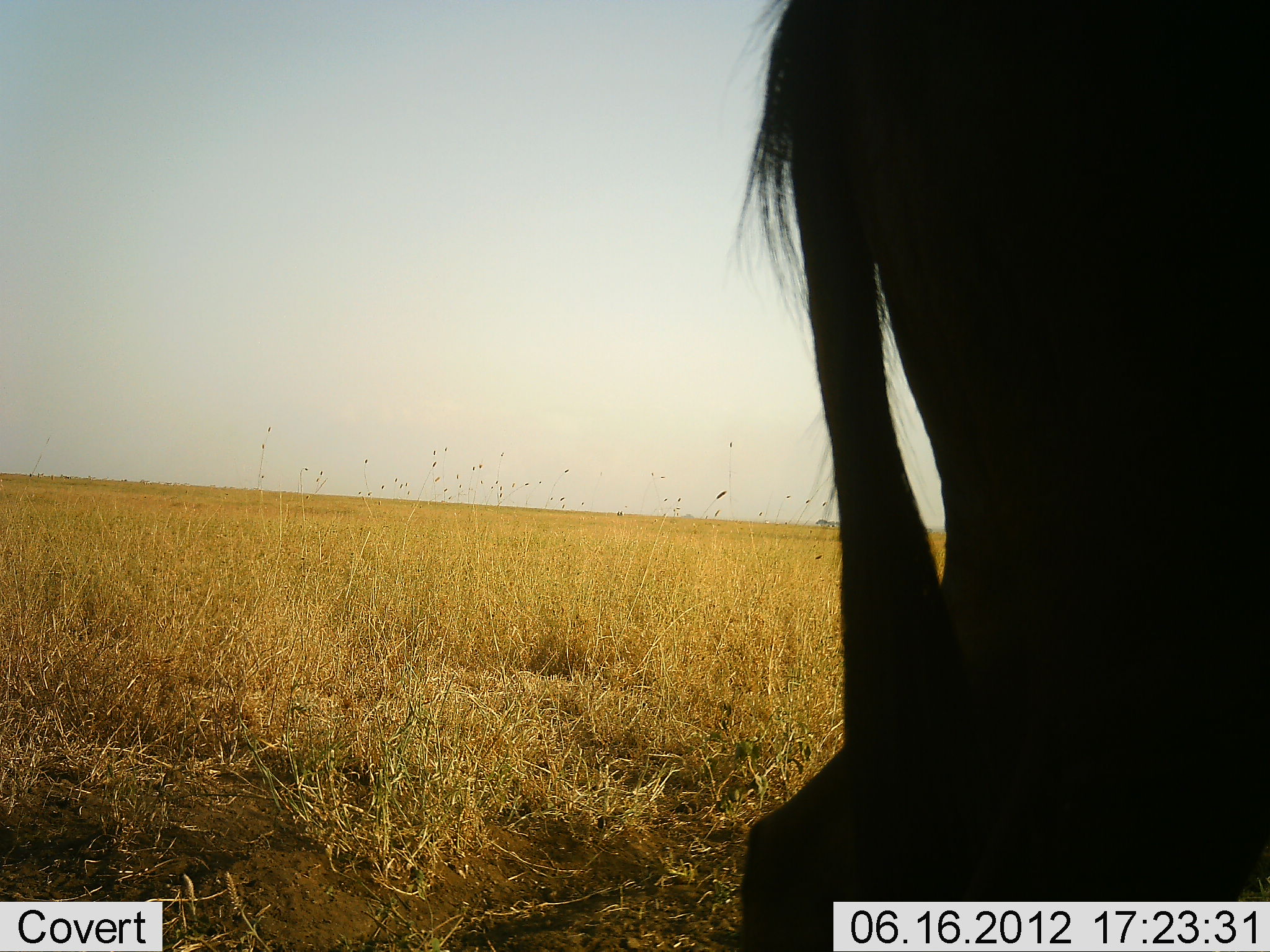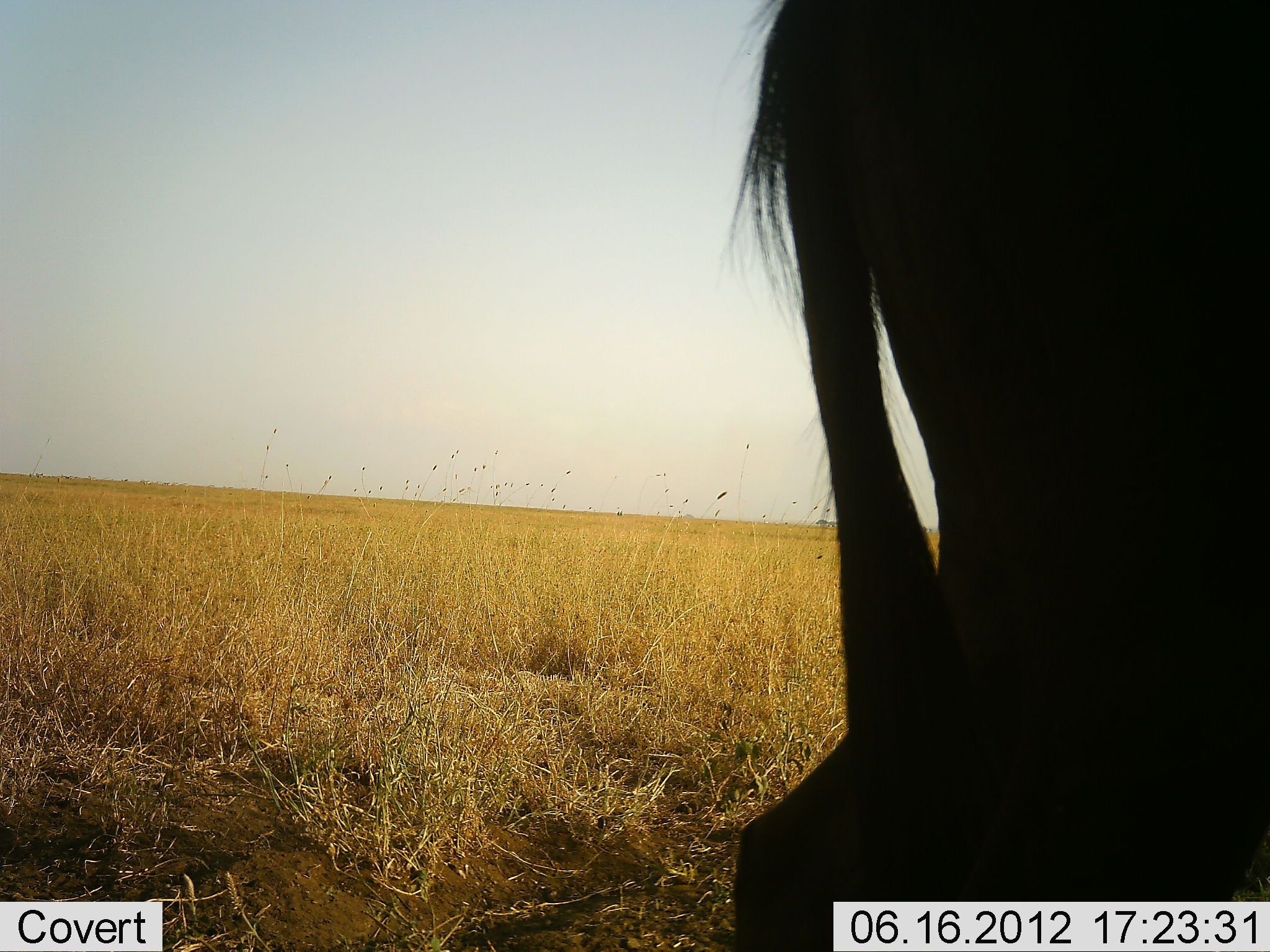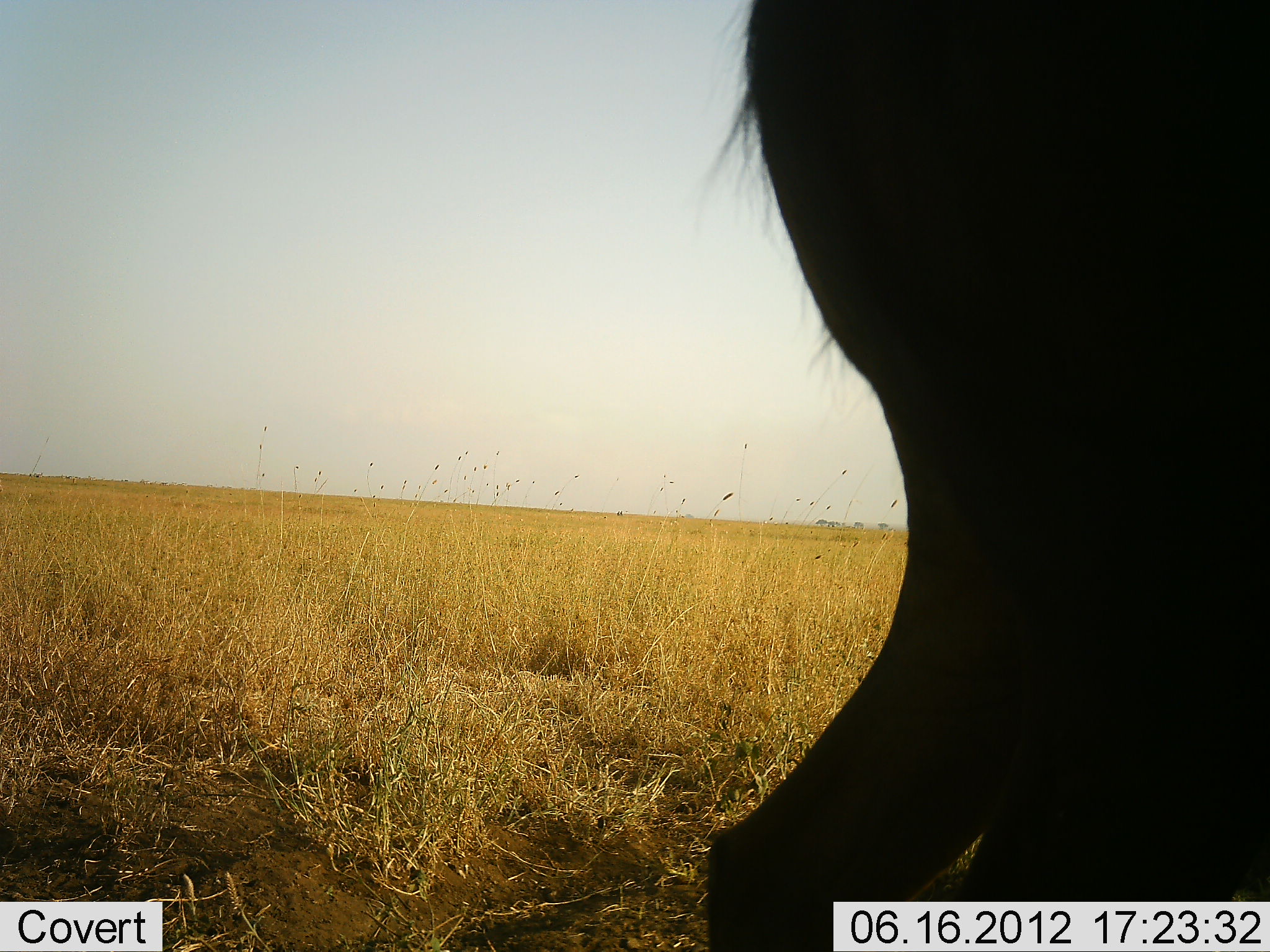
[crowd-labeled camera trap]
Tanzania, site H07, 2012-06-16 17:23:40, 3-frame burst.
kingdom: Animalia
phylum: Chordata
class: Mammalia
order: Artiodactyla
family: Bovidae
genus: Connochaetes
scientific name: Connochaetes taurinus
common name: blue wildebeest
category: wildebeest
Wildebeest (blue wildebeest) (Connochaetes taurinus), count 1. Behavior (volunteer vote fractions): standing 90%, resting 0%, moving 10%, interacting 0%. Young present (vote fraction): 0%. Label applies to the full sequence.